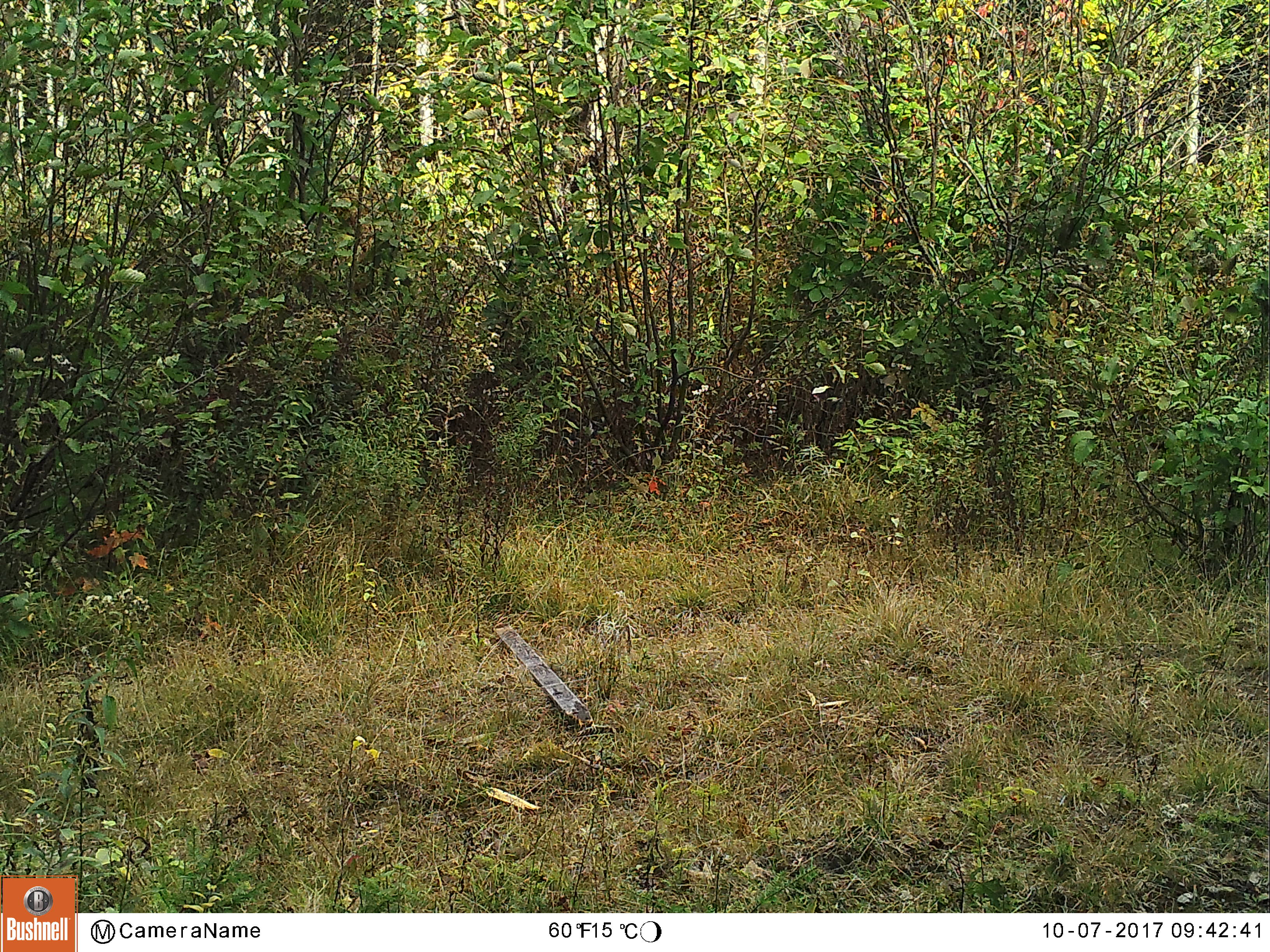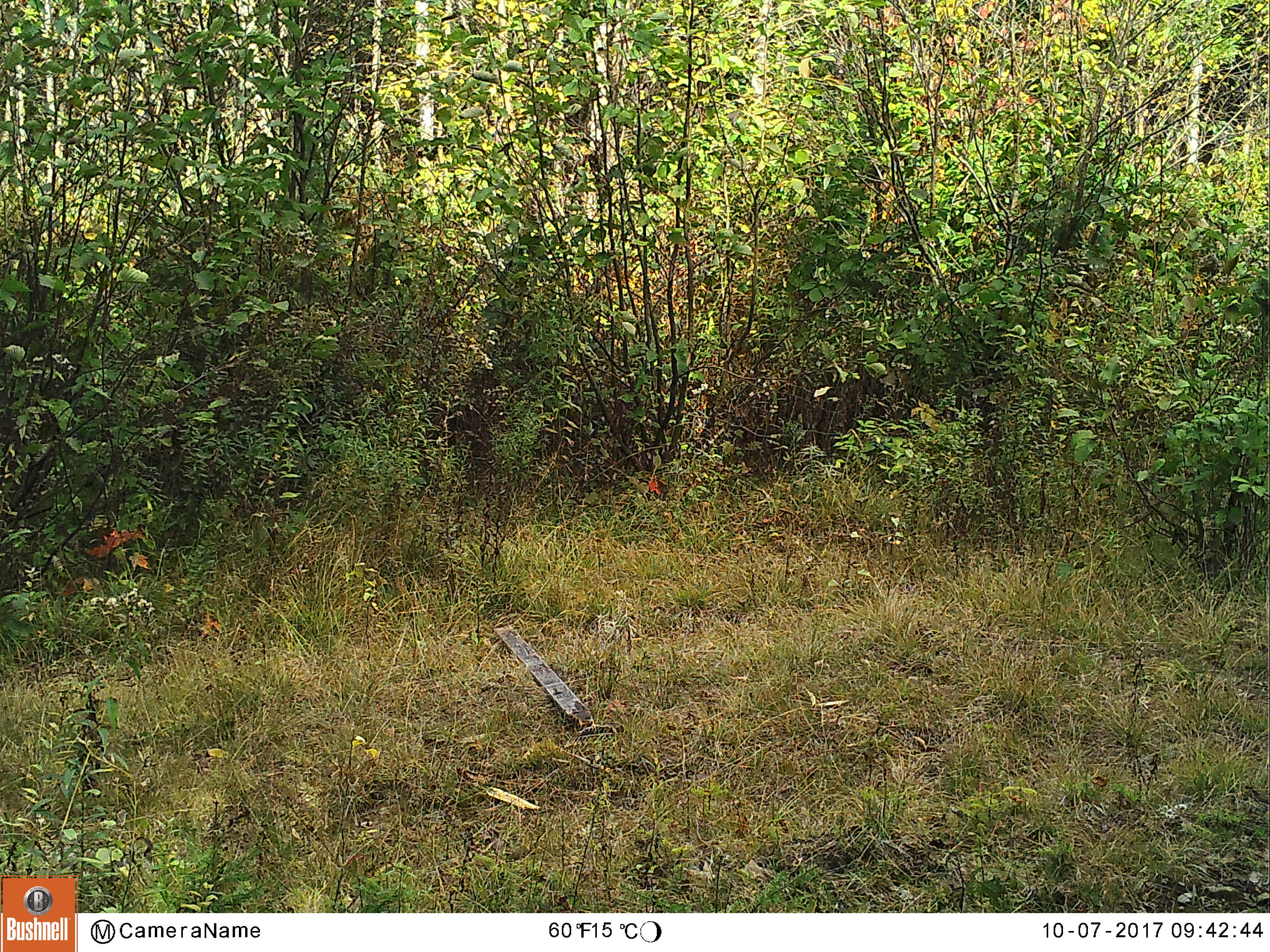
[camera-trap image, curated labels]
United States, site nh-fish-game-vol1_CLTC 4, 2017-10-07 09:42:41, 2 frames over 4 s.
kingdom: Animalia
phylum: Chordata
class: Mammalia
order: Carnivora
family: Canidae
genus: Canis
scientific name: Canis familiaris familiaris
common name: domestic dog